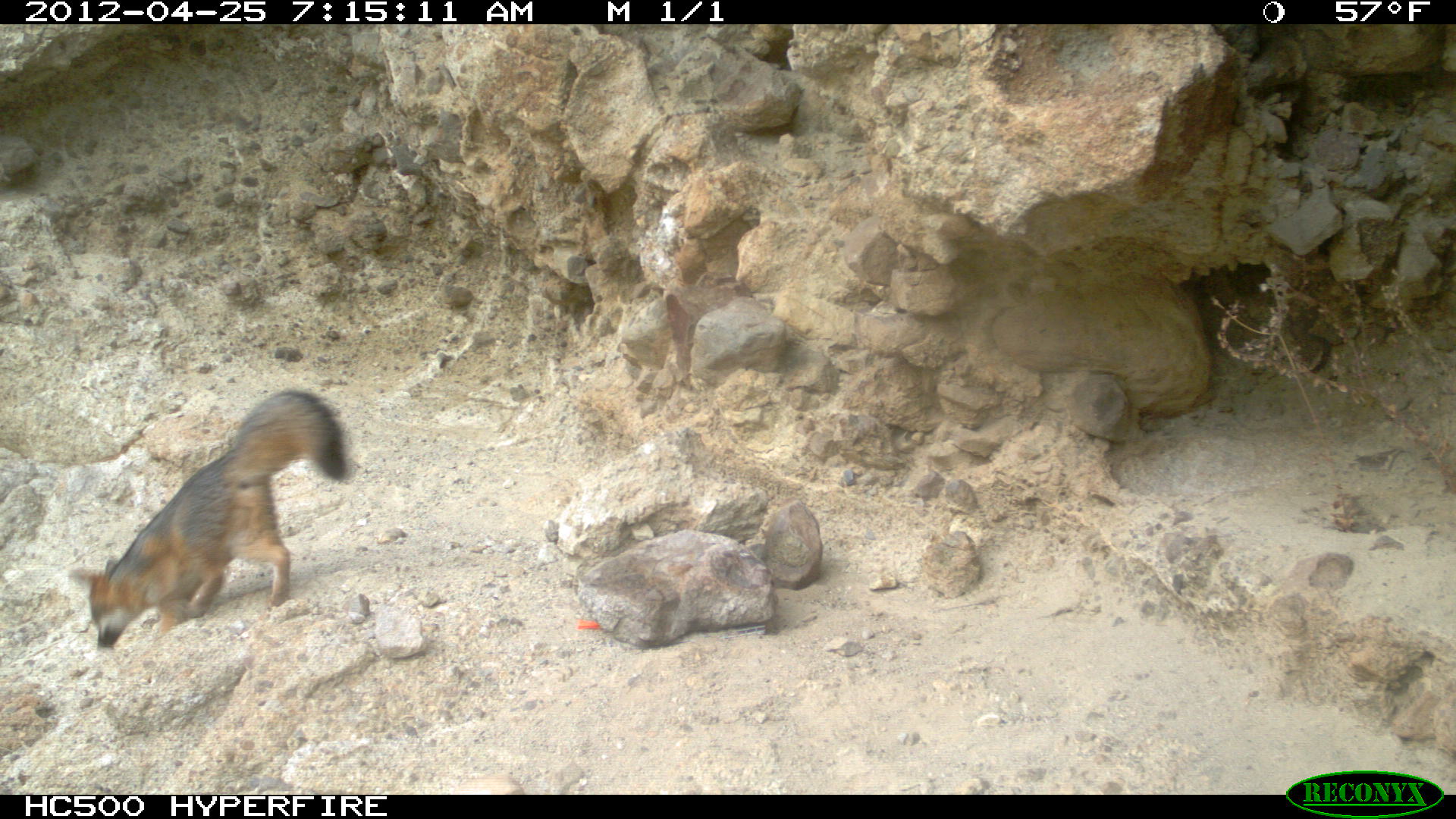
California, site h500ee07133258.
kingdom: Animalia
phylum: Chordata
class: Mammalia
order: Carnivora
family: Canidae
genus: Urocyon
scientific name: Urocyon littoralis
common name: island fox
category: fox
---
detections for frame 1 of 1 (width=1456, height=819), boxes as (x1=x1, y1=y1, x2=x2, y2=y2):
fox: (x1=69, y1=386, x2=356, y2=649)